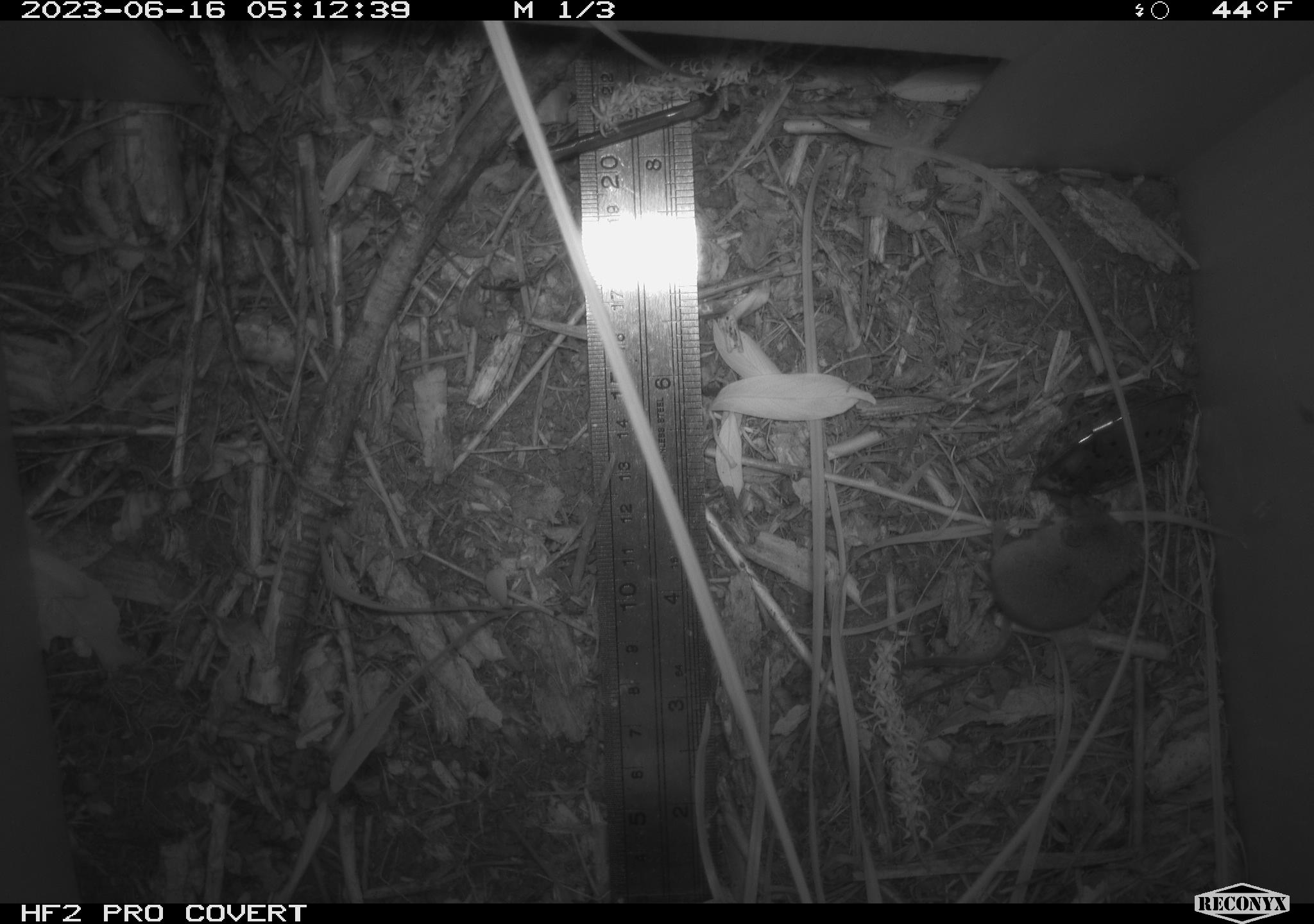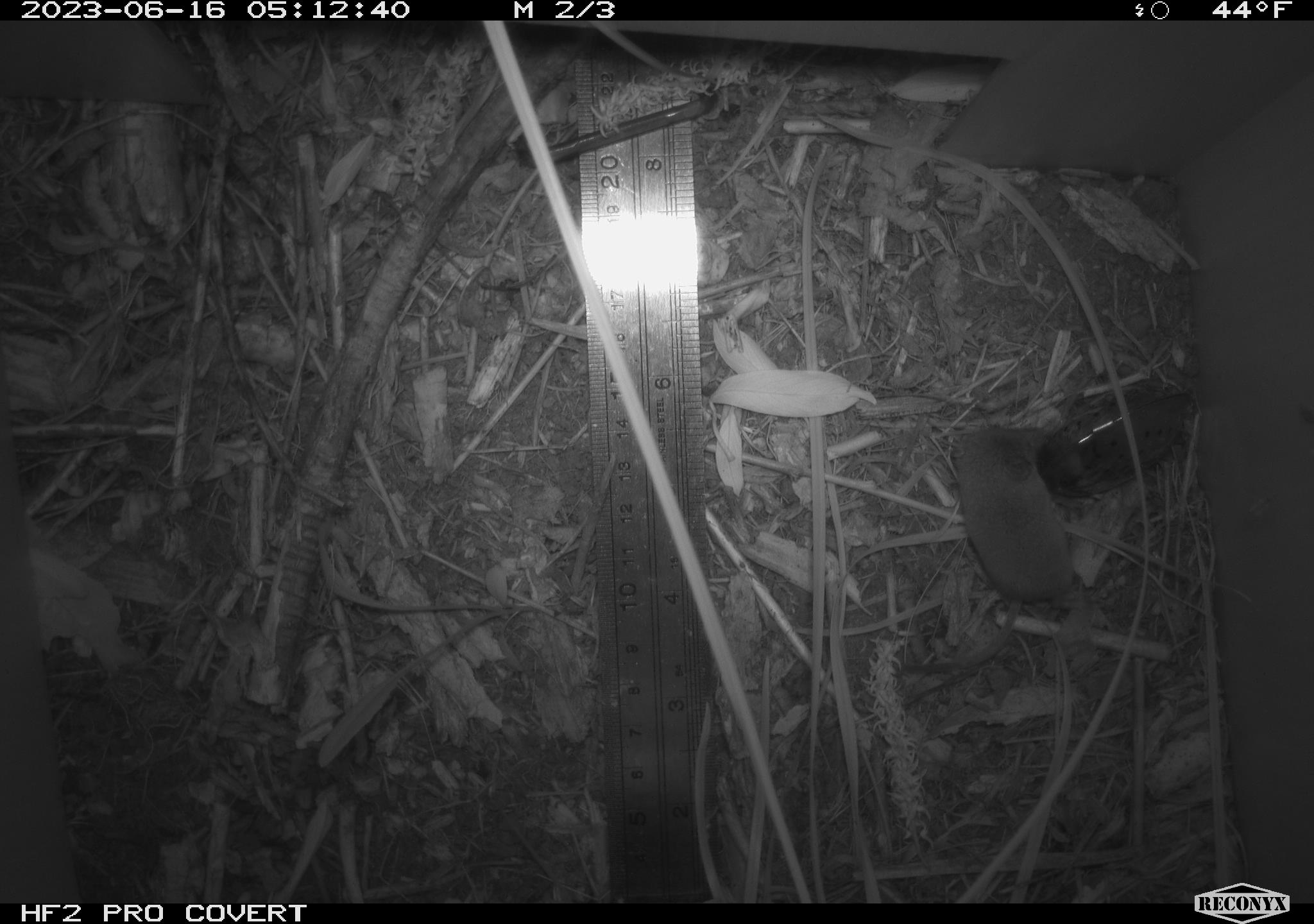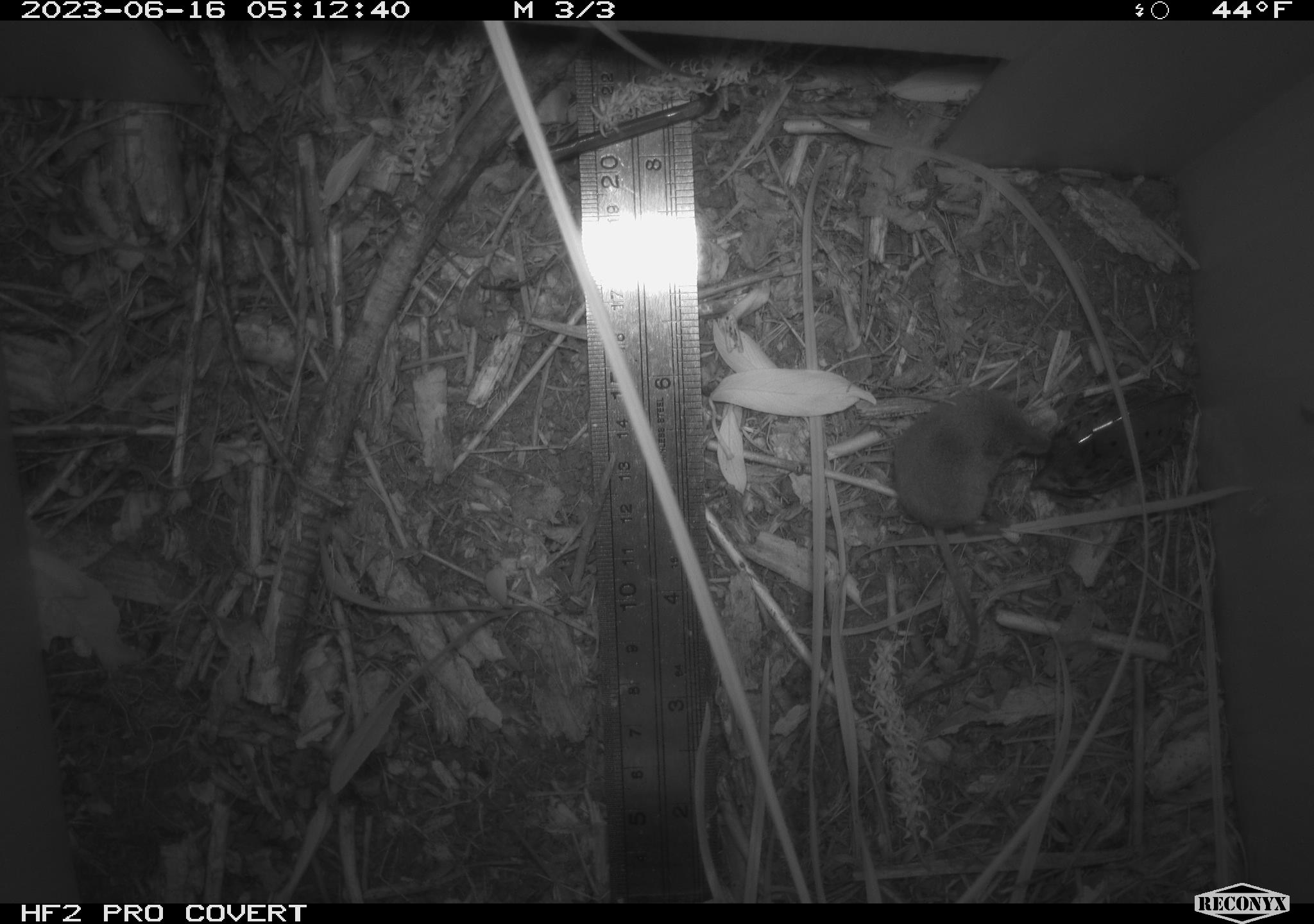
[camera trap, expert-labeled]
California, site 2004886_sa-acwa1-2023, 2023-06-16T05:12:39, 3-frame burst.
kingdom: Animalia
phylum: Chordata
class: Mammalia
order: Eulipotyphla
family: Soricidae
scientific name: Soricidae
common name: shrews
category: soricidae family